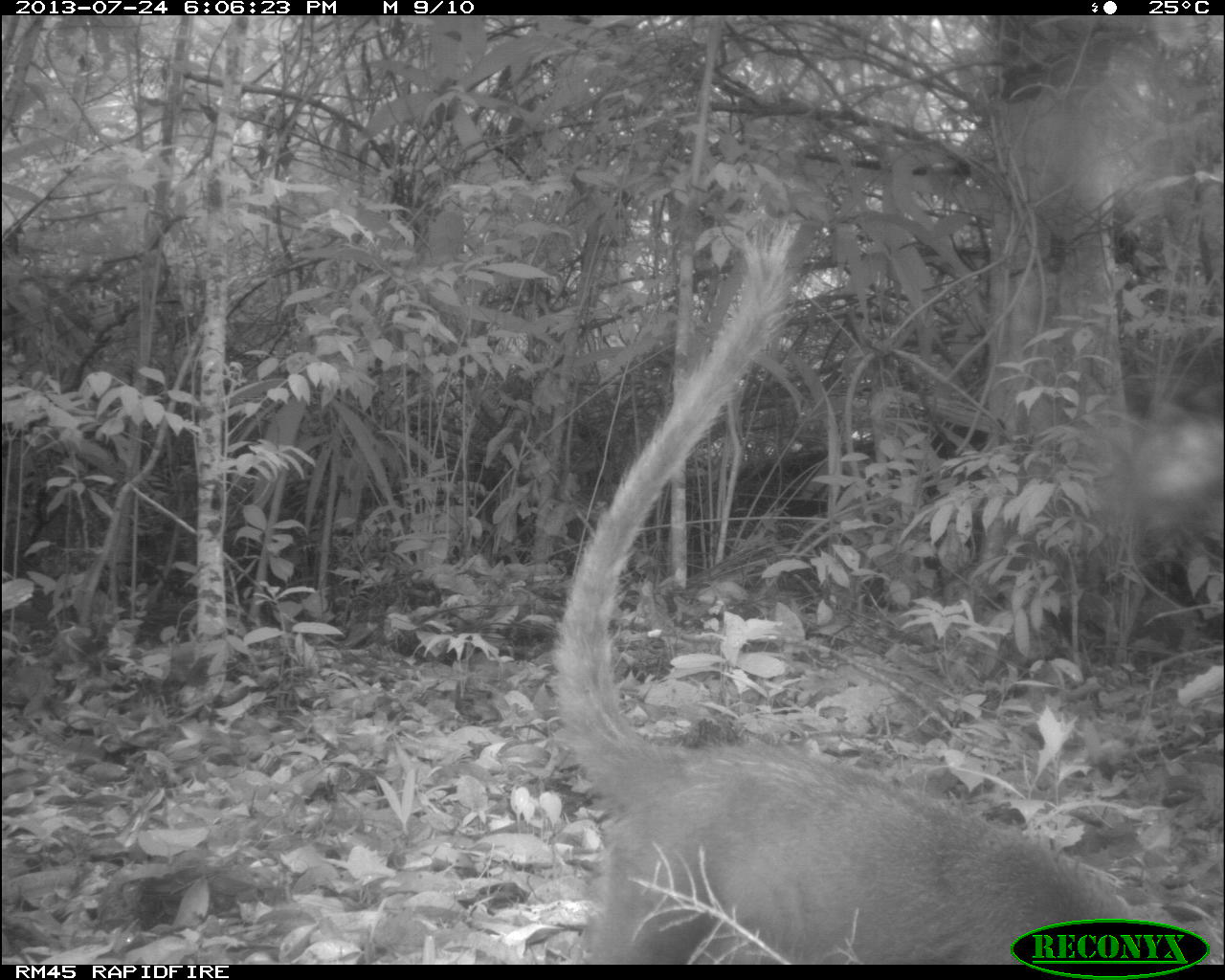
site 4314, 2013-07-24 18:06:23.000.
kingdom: Animalia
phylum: Chordata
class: Mammalia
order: Carnivora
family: Procyonidae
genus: Nasua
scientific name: Nasua narica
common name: white-nosed coati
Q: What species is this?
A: Nasua narica (white-nosed coati).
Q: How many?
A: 1.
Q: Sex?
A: Male.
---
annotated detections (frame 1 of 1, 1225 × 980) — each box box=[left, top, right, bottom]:
nasua narica: box=[547, 217, 1135, 965]